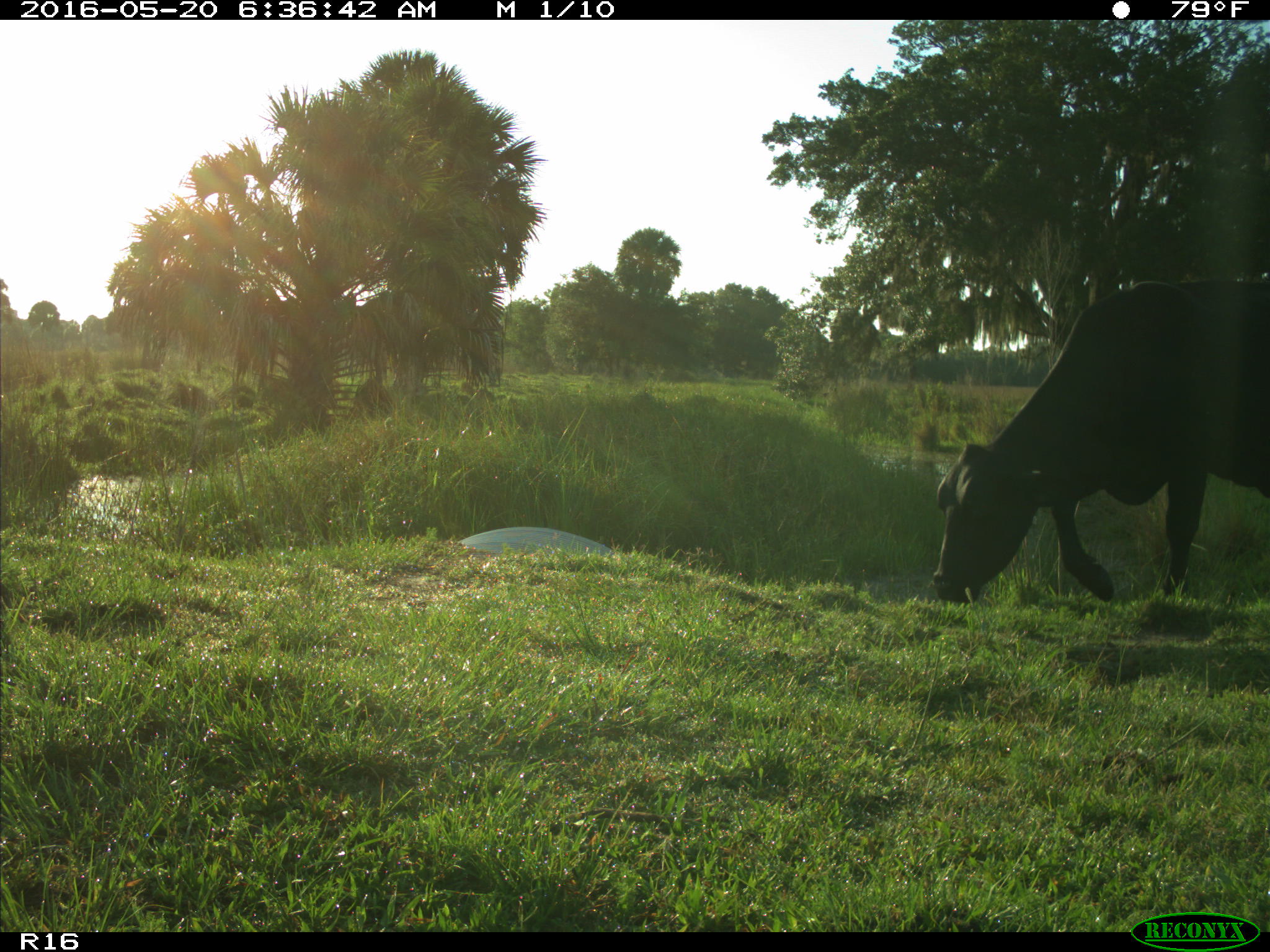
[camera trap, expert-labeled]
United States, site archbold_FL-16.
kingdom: Animalia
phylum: Chordata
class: Mammalia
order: Artiodactyla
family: Bovidae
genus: Bos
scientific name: Bos taurus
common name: domestic cow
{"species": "Bos taurus (domestic cow)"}